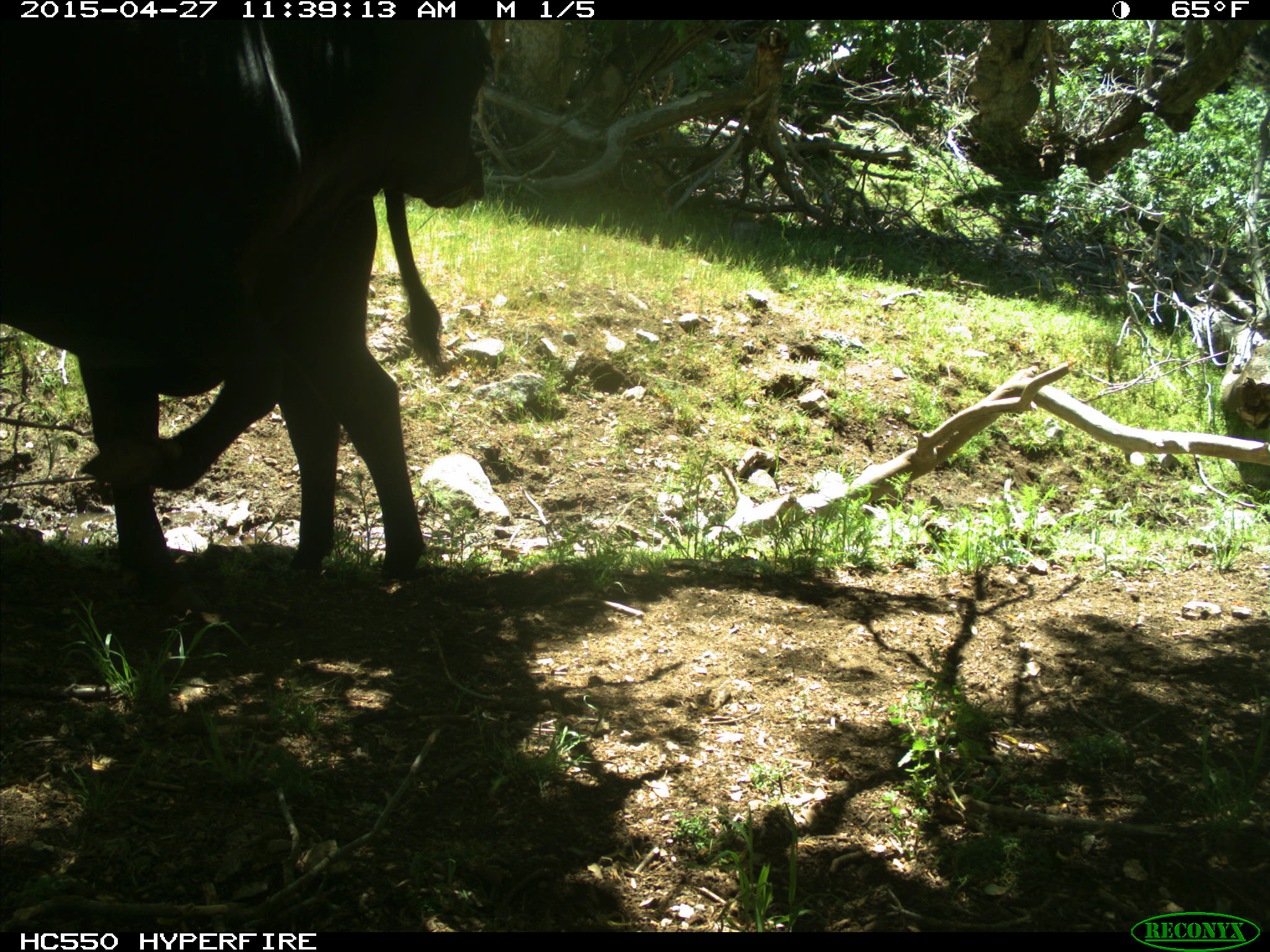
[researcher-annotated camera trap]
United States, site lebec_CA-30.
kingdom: Animalia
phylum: Chordata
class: Mammalia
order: Artiodactyla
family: Bovidae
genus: Bos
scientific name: Bos taurus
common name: domestic cow